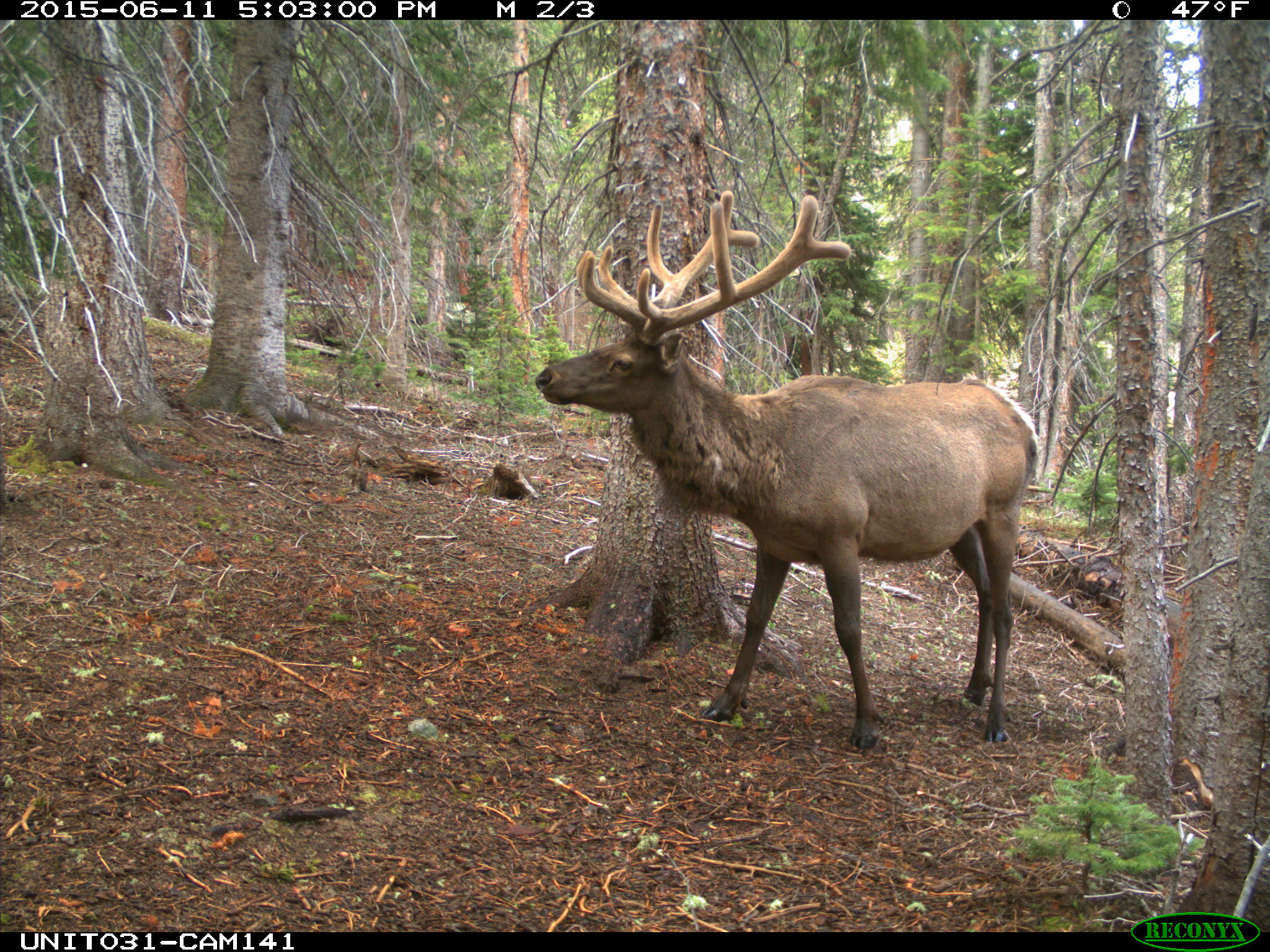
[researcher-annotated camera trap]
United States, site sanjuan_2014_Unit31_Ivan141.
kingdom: Animalia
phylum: Chordata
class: Mammalia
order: Artiodactyla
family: Cervidae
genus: Cervus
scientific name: Cervus elaphus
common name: red deer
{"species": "Cervus elaphus (red deer)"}